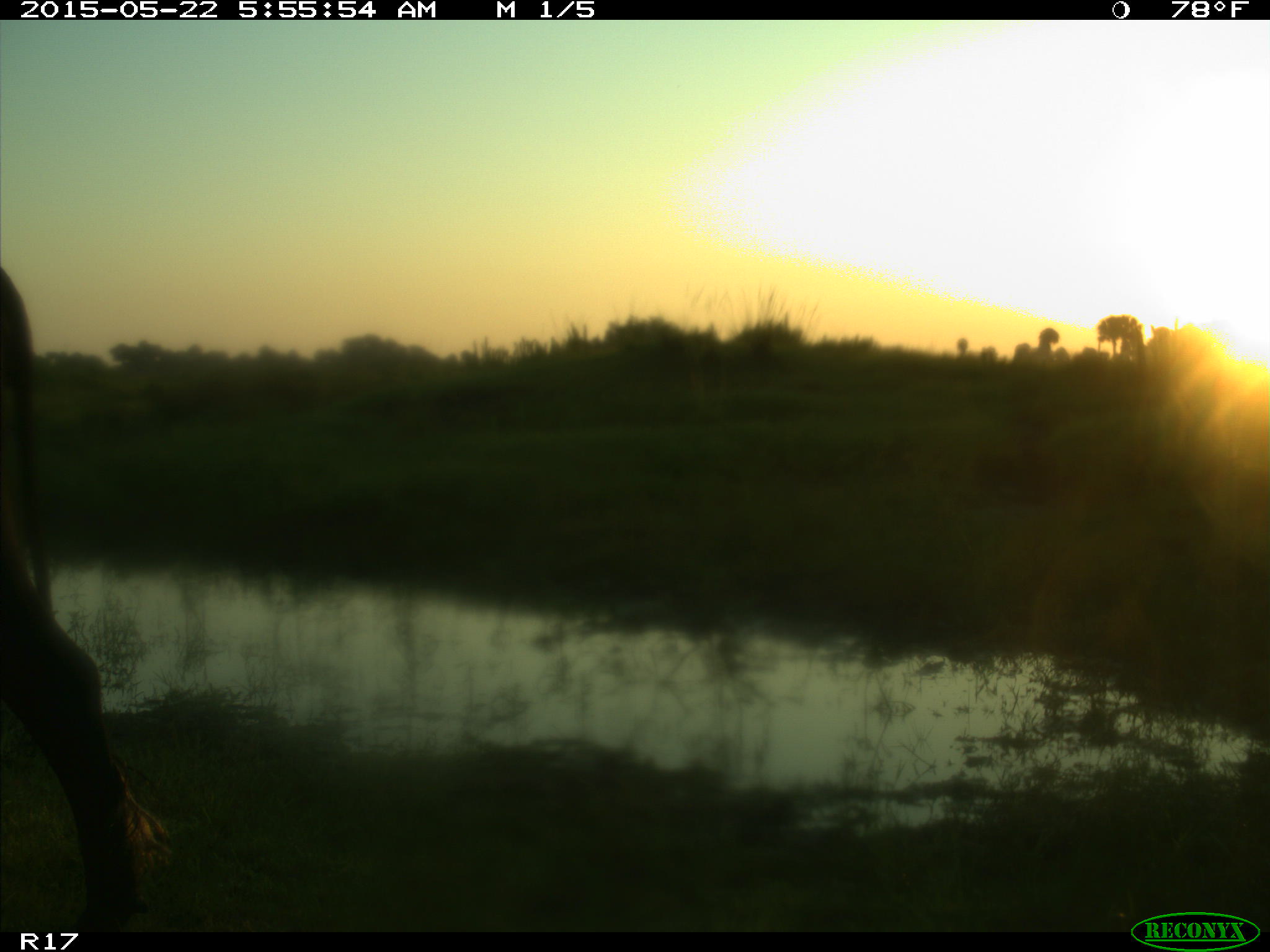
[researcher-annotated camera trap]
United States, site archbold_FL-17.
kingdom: Animalia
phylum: Chordata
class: Mammalia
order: Artiodactyla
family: Bovidae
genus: Bos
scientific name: Bos taurus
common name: domestic cow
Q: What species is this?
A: Bos taurus (domestic cow).